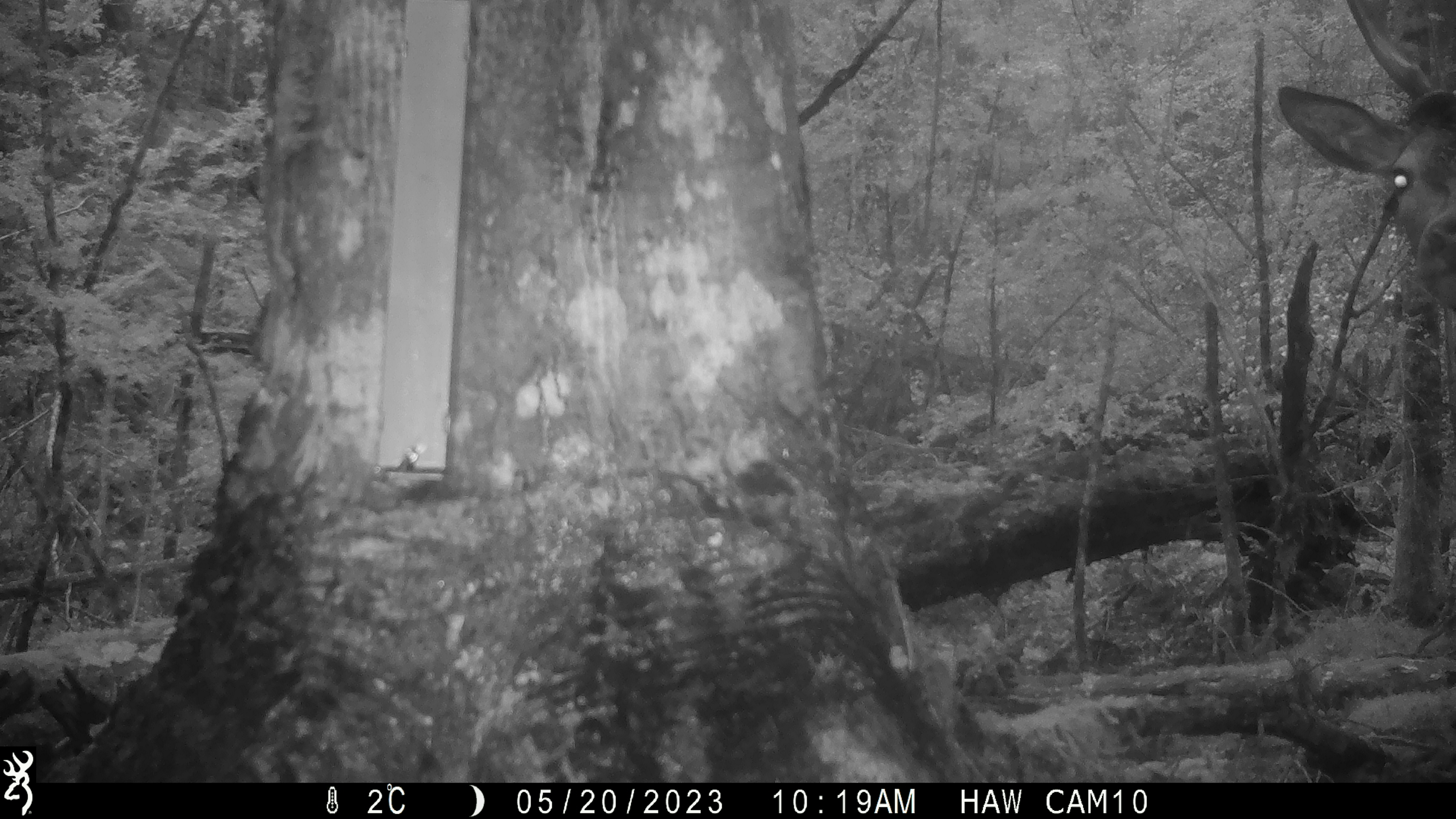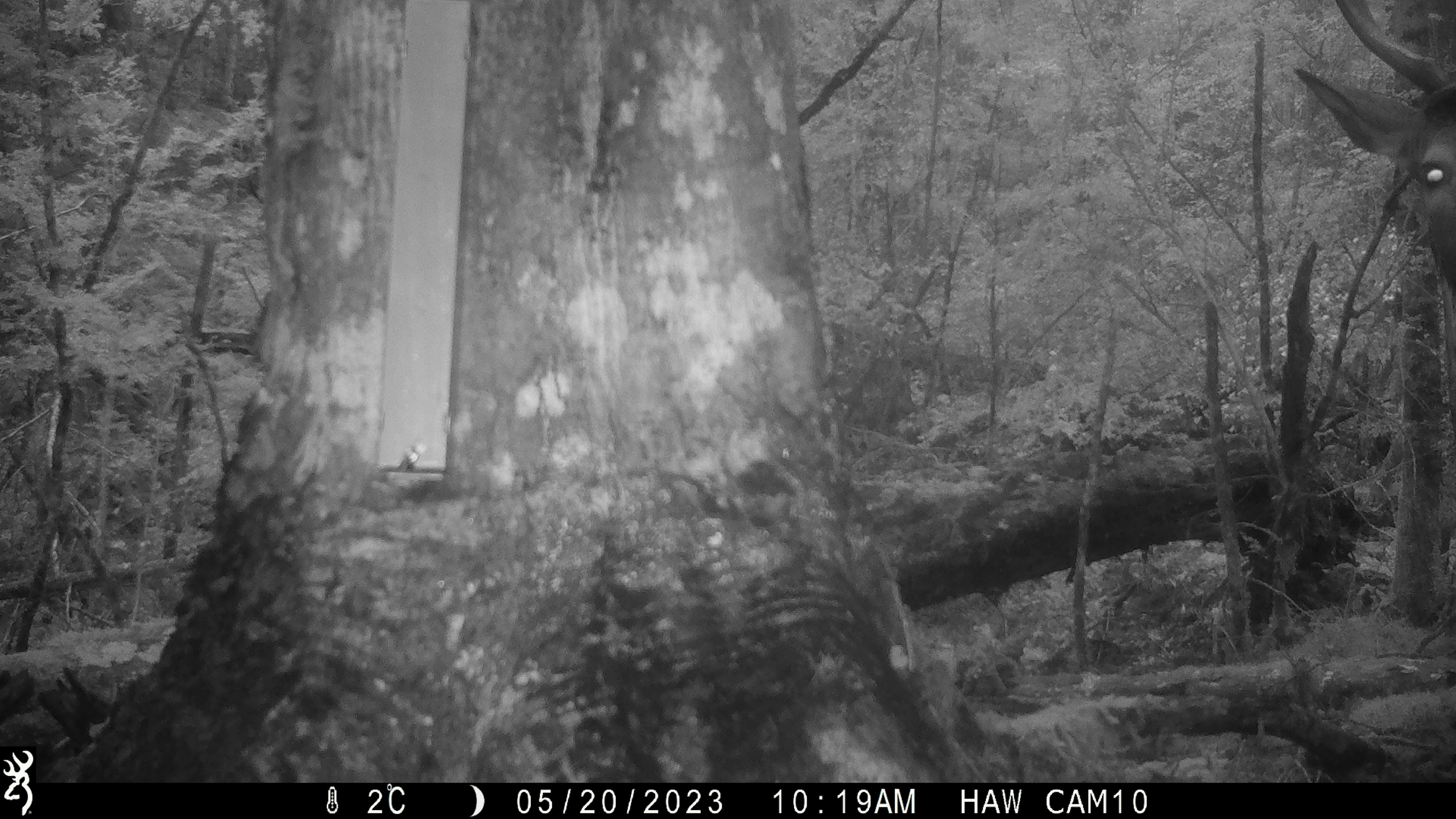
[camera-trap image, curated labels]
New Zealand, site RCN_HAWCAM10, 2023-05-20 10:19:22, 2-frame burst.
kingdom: Animalia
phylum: Chordata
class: Mammalia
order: Artiodactyla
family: Cervidae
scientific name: Cervidae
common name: deer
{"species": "deer (Cervidae)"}